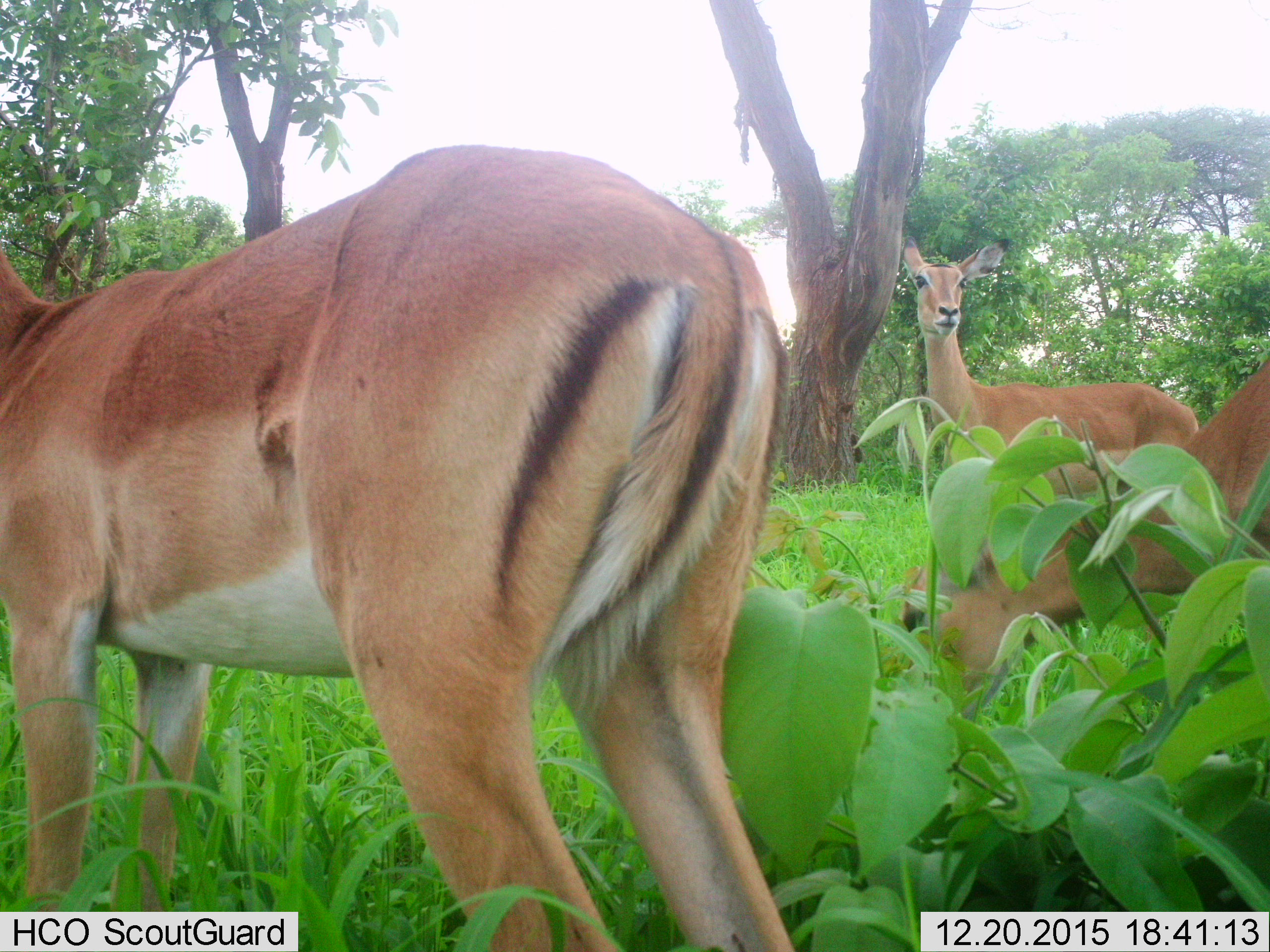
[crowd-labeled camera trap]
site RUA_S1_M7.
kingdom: Animalia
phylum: Chordata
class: Mammalia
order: Artiodactyla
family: Bovidae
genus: Aepyceros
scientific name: Aepyceros melampus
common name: impala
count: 3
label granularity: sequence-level